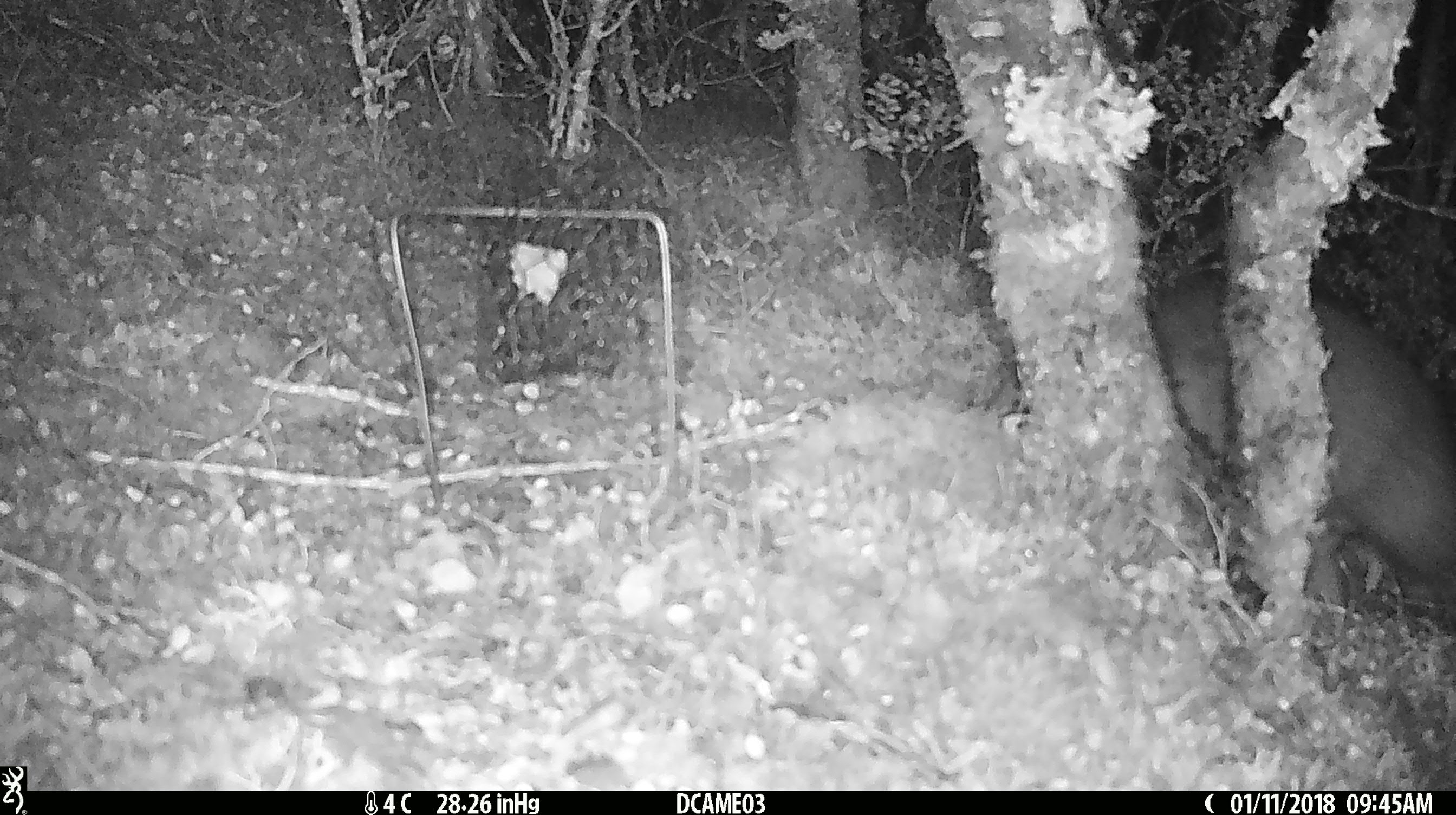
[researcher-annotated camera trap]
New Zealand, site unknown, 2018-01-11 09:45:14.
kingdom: Animalia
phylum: Chordata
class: Mammalia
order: Diprotodontia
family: Phalangeridae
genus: Trichosurus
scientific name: Trichosurus vulpecula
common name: common brushtail possum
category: possum